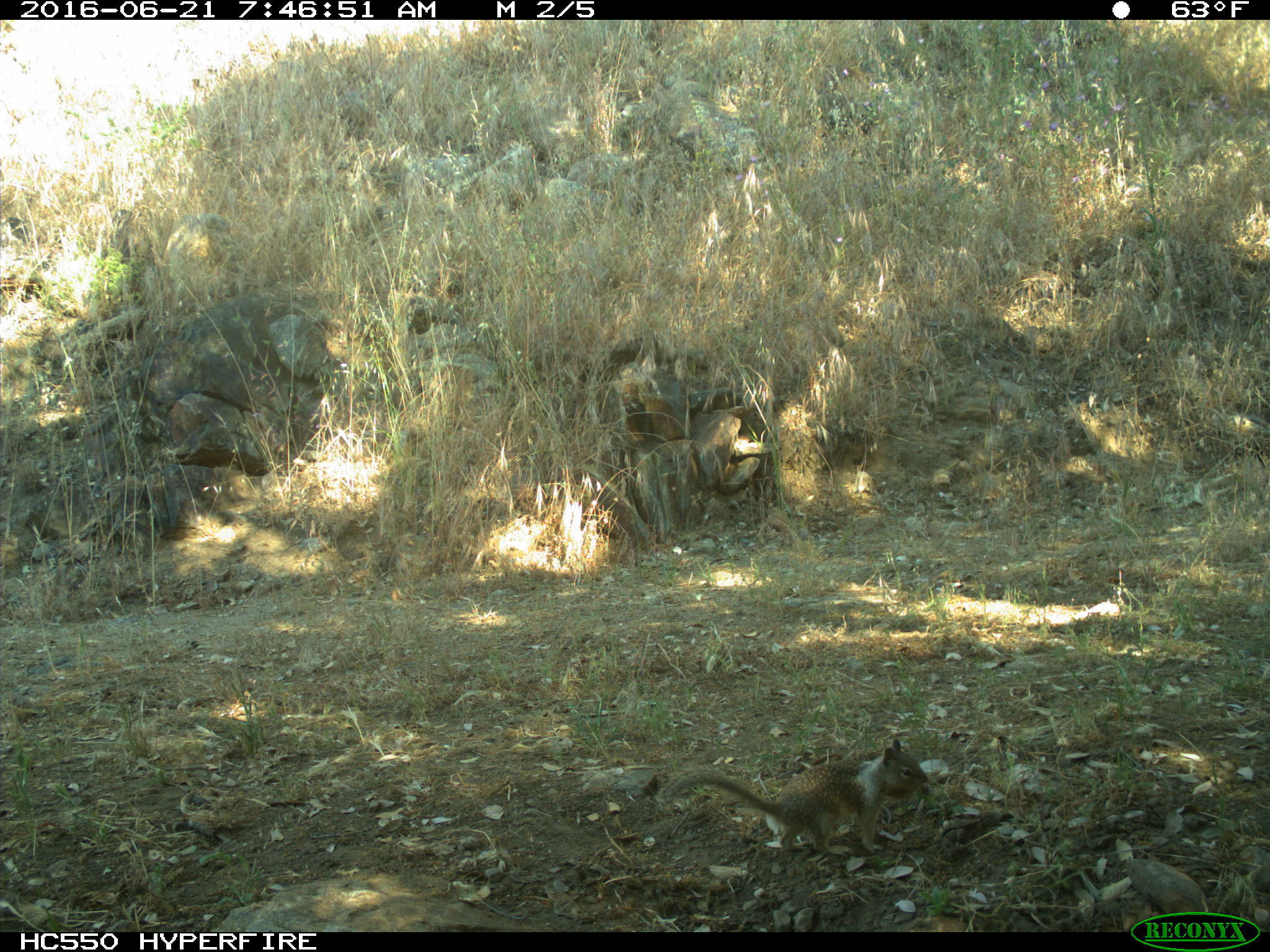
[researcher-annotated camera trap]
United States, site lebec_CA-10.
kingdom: Animalia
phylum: Chordata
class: Mammalia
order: Rodentia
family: Sciuridae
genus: Otospermophilus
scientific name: Otospermophilus beecheyi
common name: california ground squirrel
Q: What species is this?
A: Otospermophilus beecheyi (california ground squirrel).